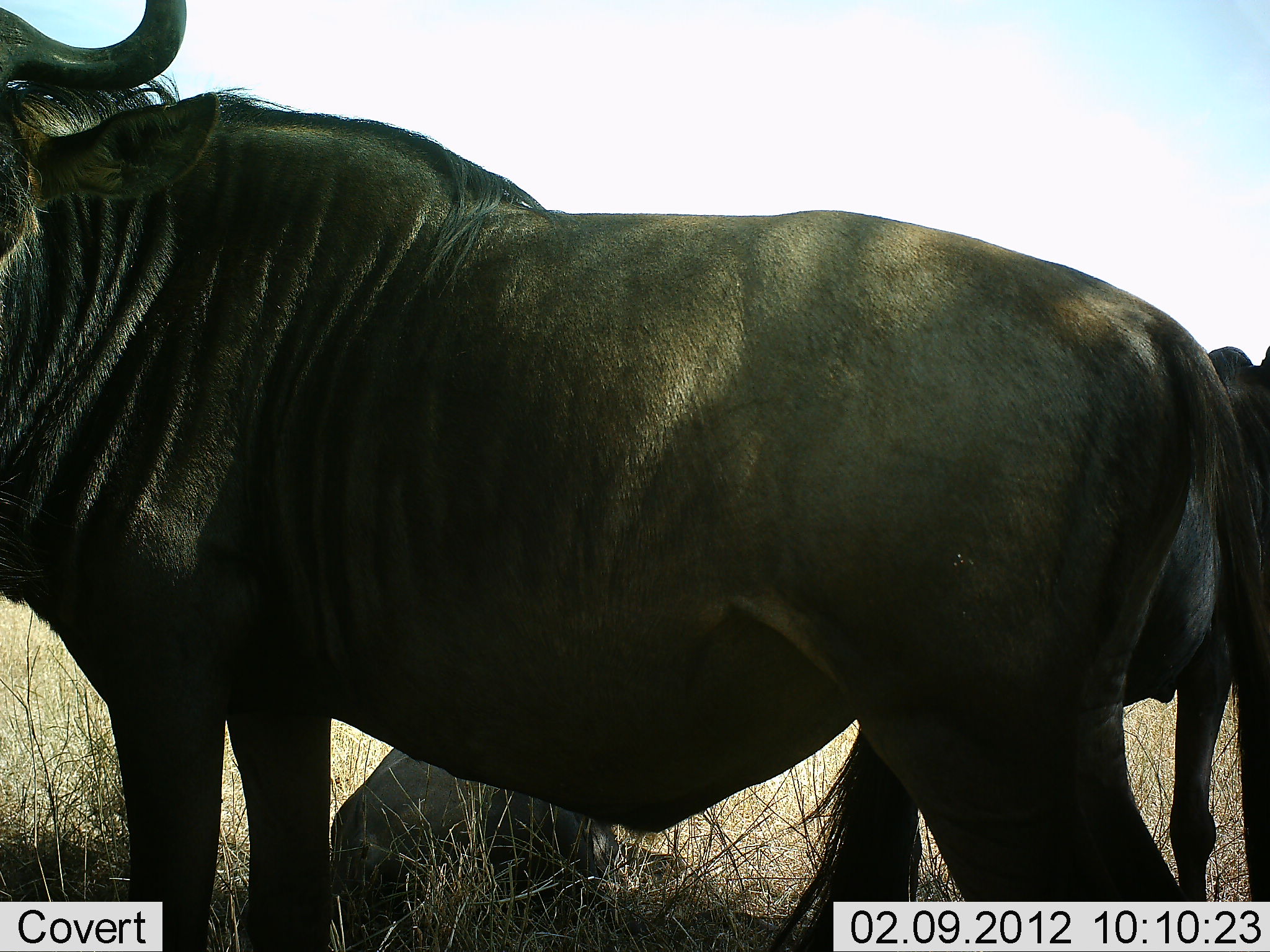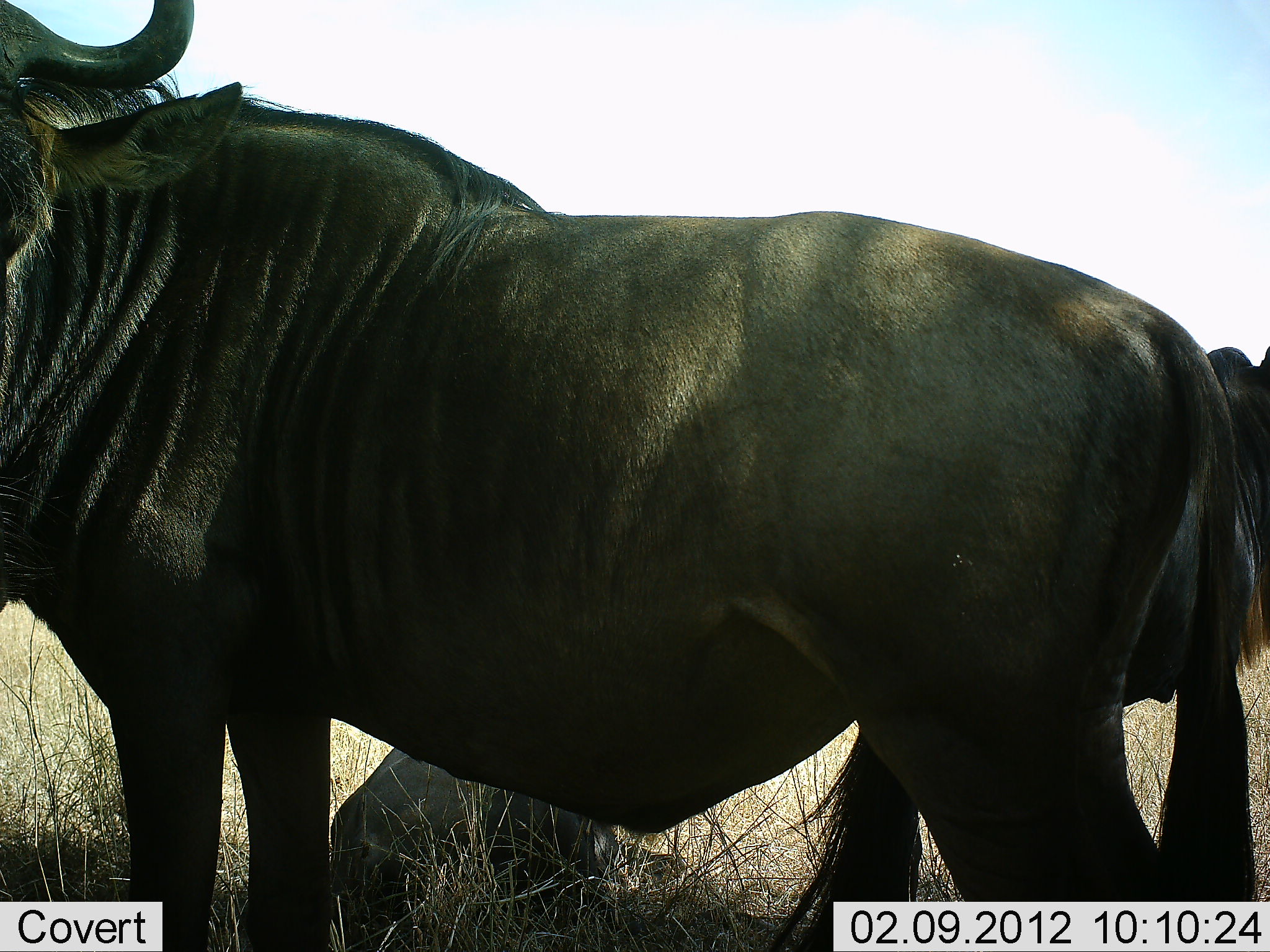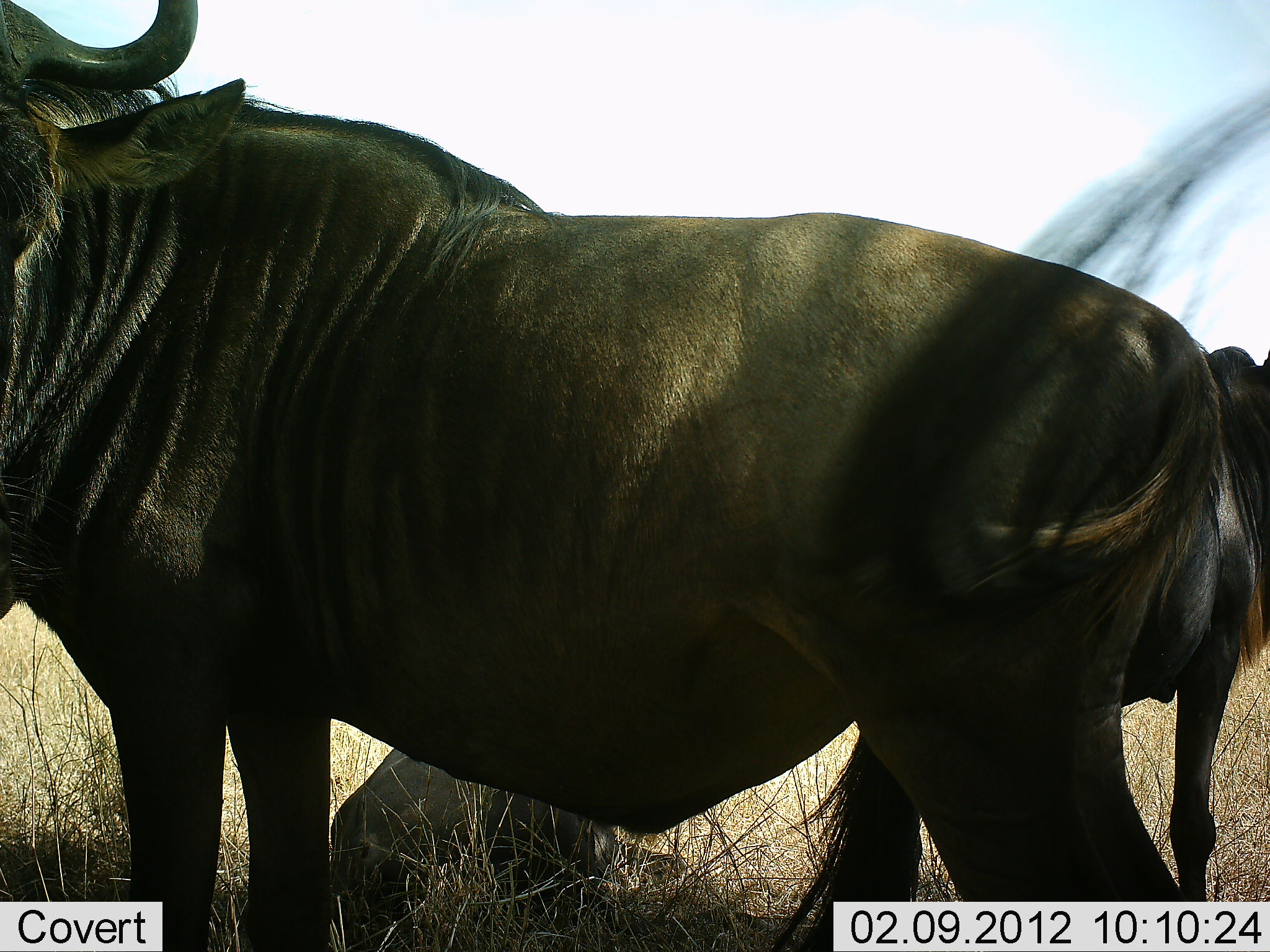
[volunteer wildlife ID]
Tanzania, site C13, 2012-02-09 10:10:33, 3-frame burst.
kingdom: Animalia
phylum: Chordata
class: Mammalia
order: Artiodactyla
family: Bovidae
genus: Connochaetes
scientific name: Connochaetes taurinus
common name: blue wildebeest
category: wildebeest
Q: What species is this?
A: Wildebeest (blue wildebeest) (Connochaetes taurinus).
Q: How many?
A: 3.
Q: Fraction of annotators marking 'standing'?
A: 95%.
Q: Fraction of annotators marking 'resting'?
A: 70%.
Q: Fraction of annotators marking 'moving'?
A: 0%.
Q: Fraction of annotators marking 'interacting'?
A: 0%.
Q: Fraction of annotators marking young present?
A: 0%.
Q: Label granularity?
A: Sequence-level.